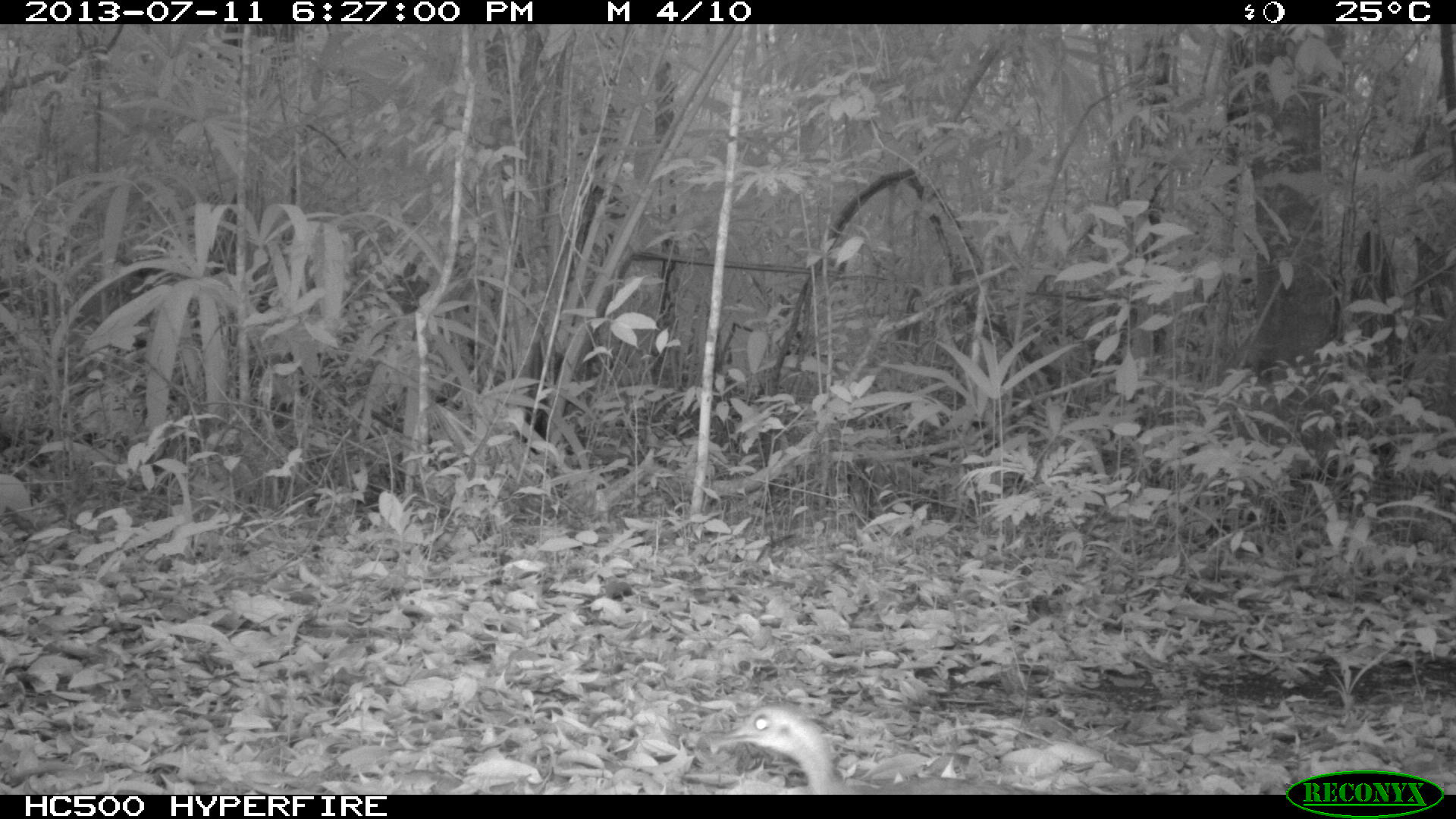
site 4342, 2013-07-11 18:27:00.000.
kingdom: Animalia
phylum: Chordata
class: Aves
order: Tinamiformes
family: Tinamidae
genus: Tinamus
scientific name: Tinamus major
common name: great tinamou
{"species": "Tinamus major (great tinamou)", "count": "1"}